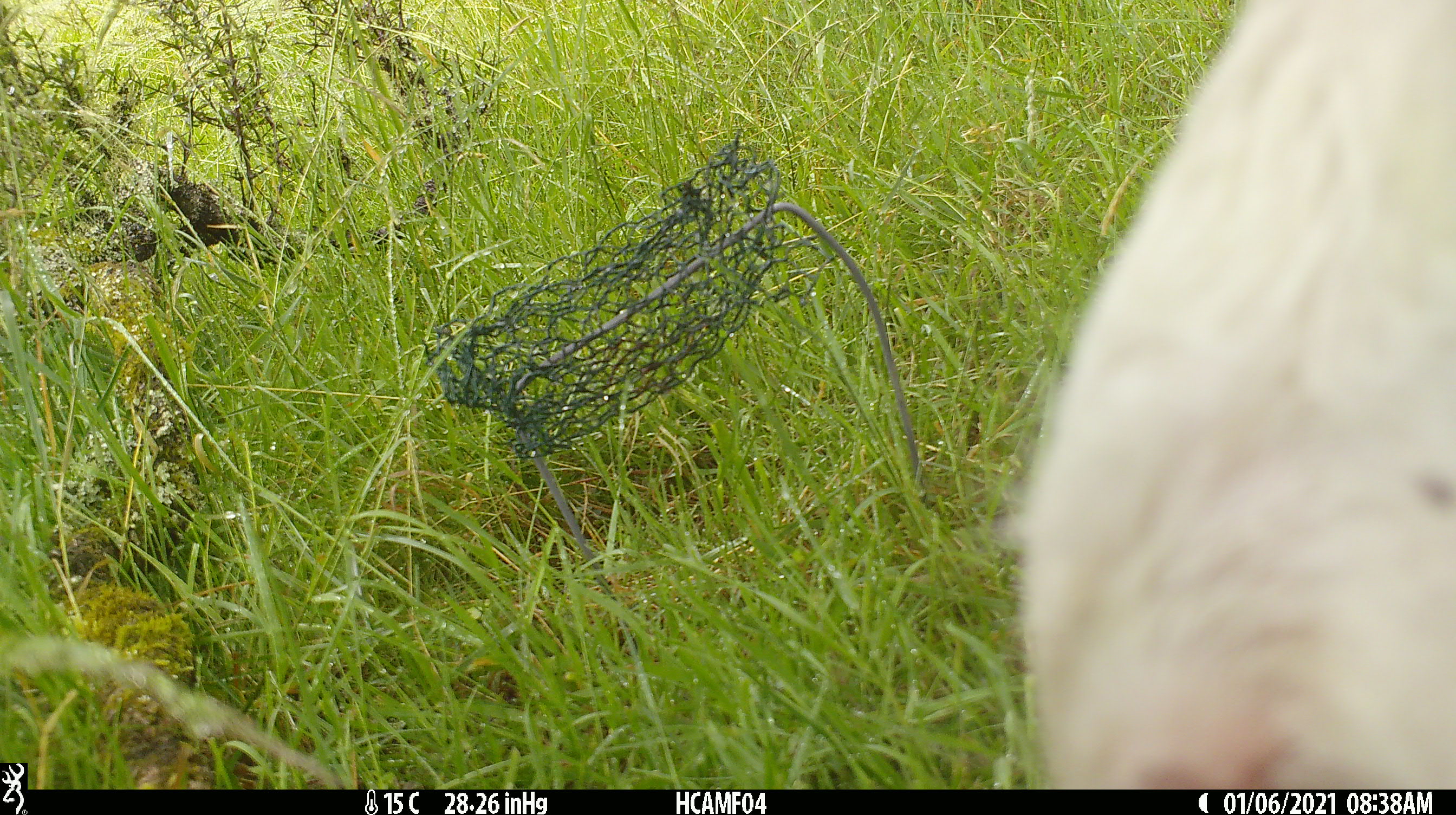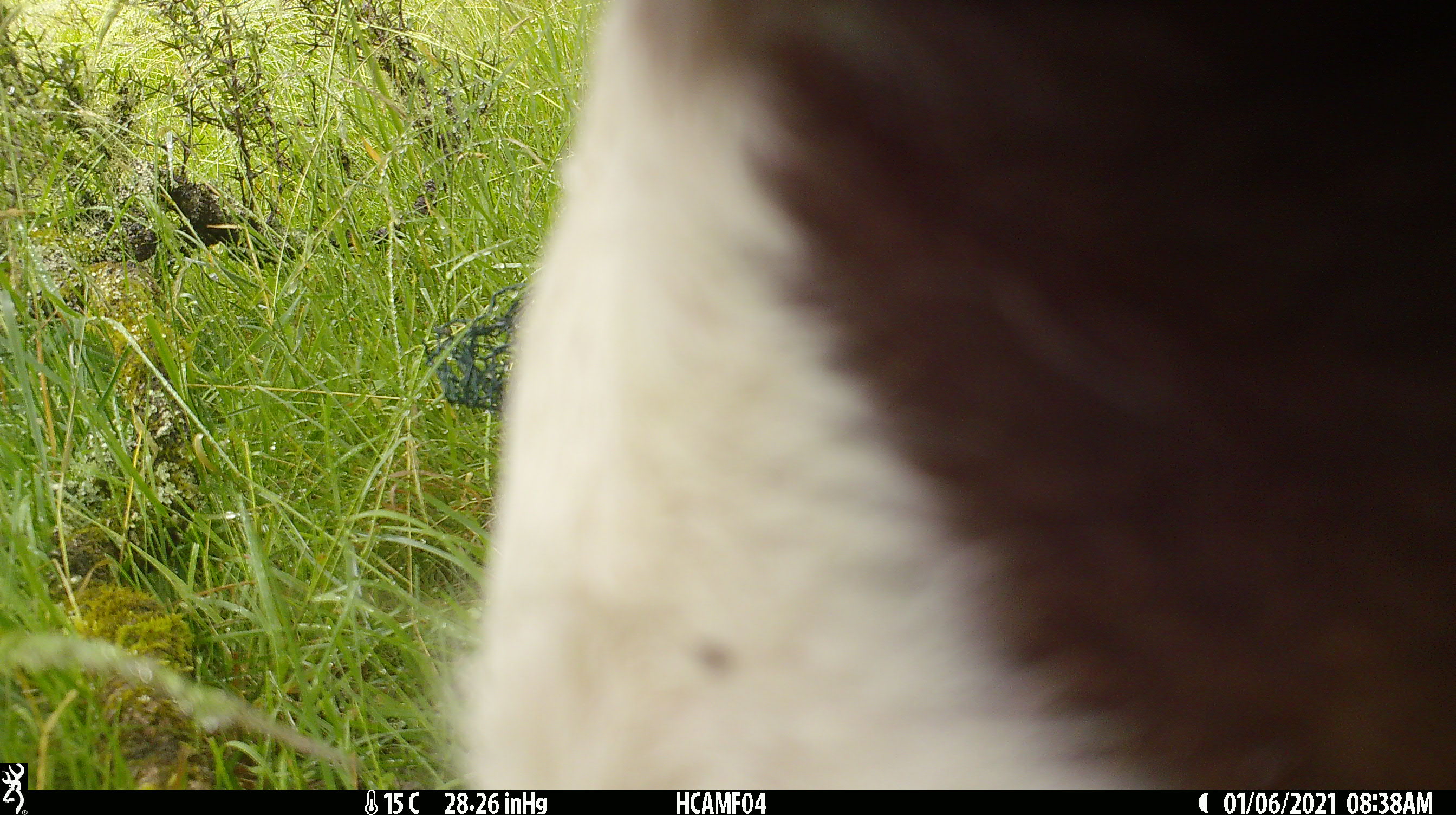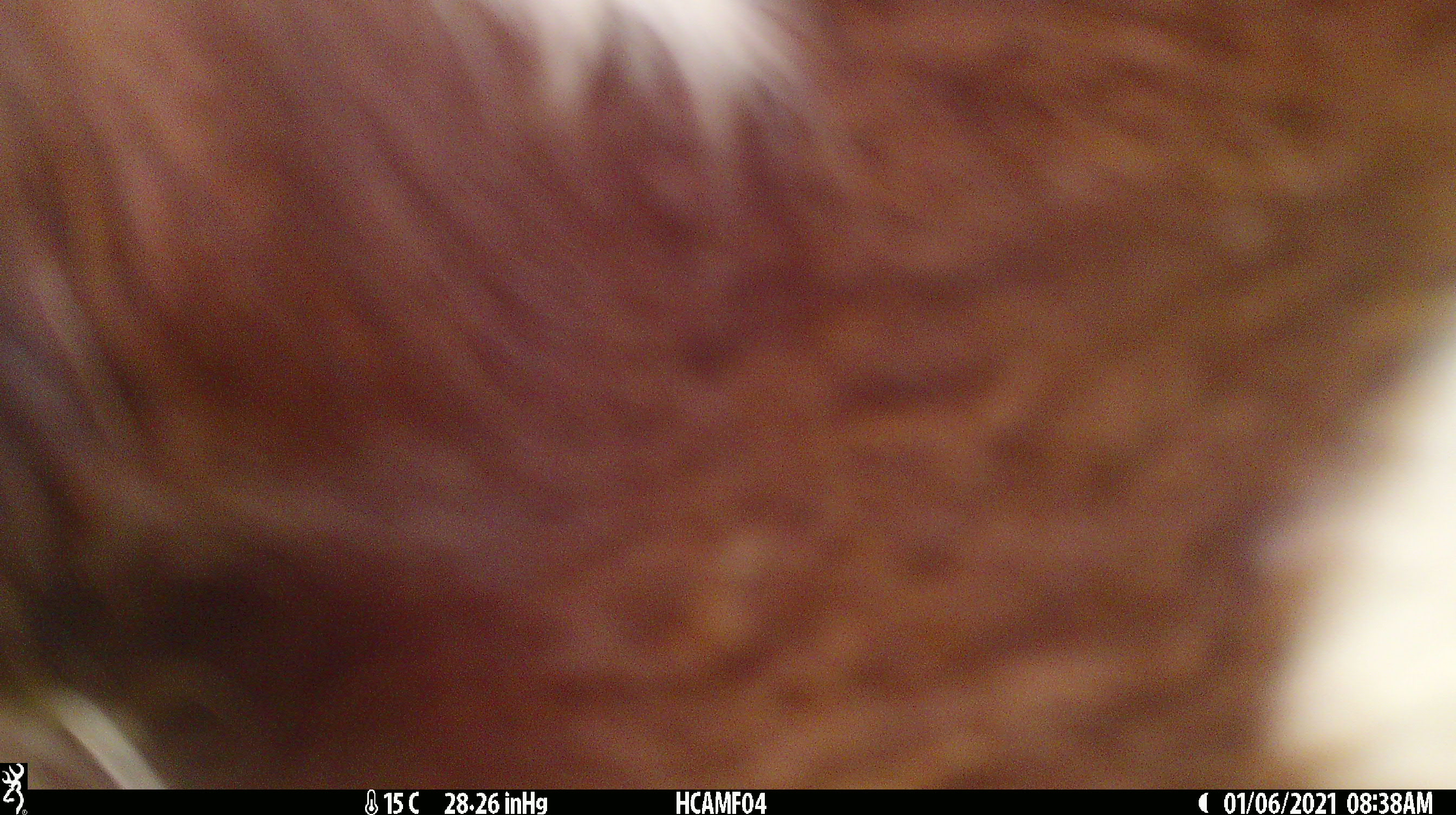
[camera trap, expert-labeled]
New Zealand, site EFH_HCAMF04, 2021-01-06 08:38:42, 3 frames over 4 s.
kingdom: Animalia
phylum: Chordata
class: Mammalia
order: Artiodactyla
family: Bovidae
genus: Bos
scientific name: Bos taurus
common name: domestic cow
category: cow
Cow (domestic cow) (Bos taurus).